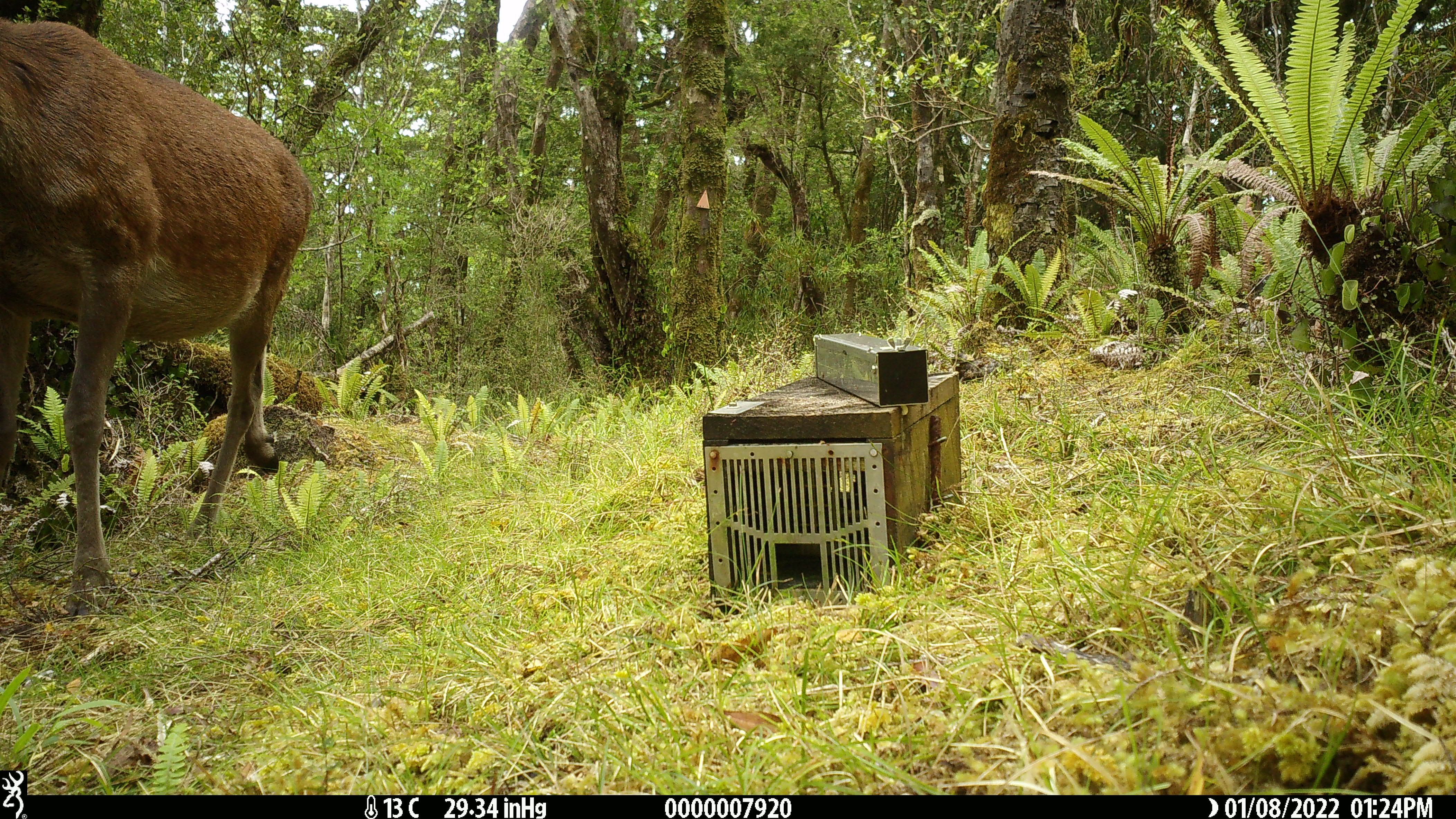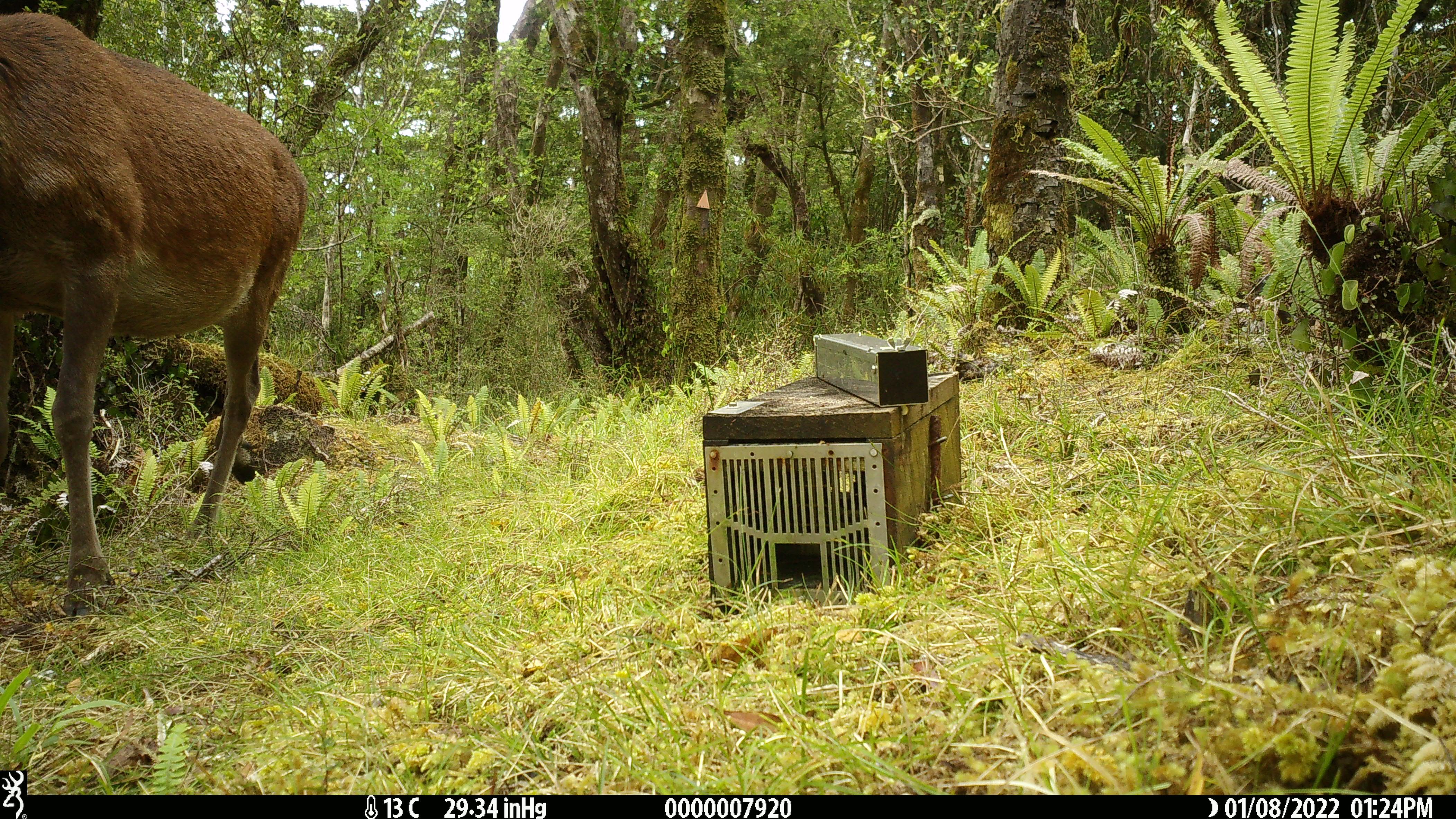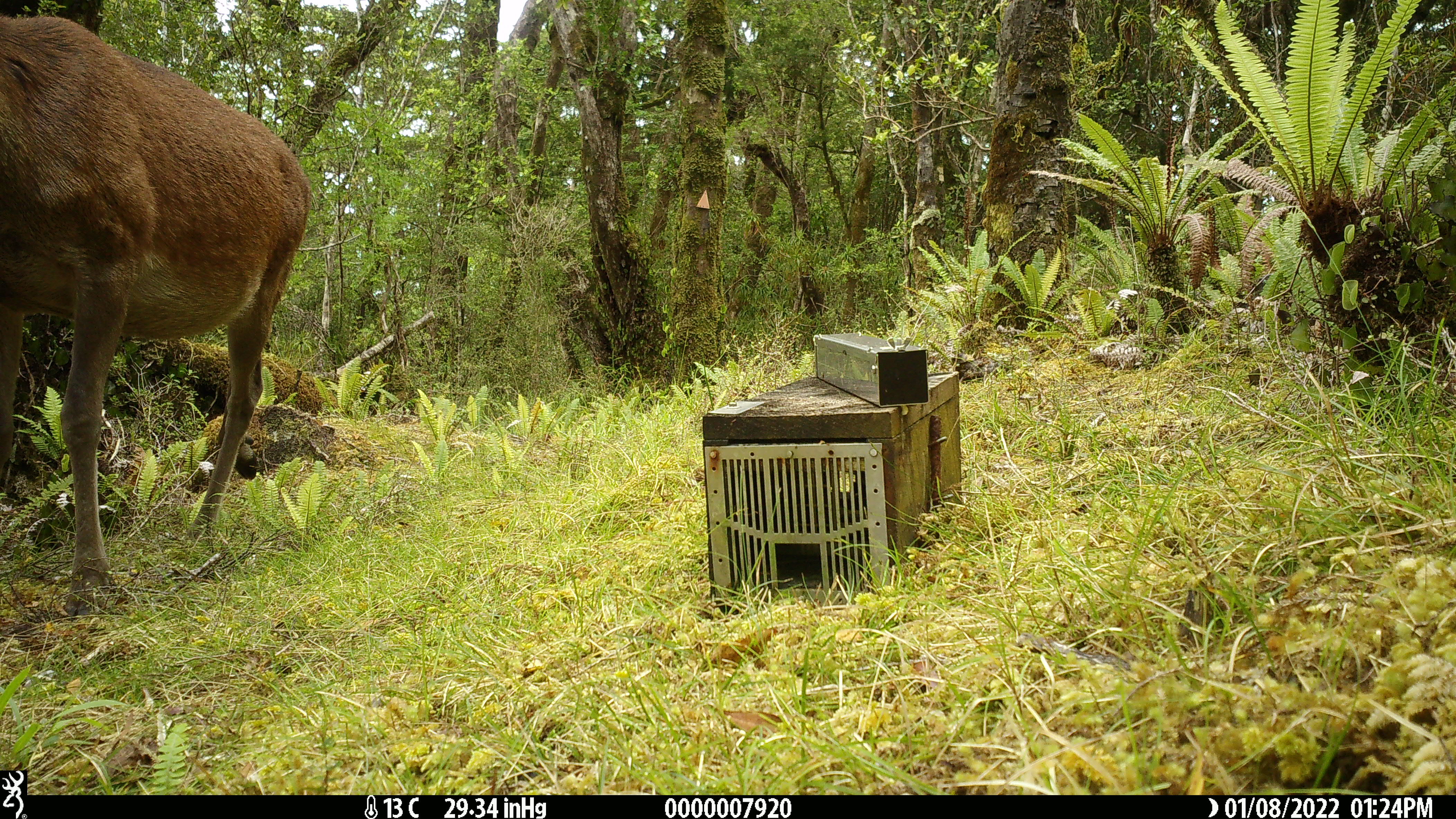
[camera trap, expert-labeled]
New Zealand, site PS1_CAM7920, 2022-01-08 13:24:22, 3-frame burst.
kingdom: Animalia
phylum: Chordata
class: Mammalia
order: Artiodactyla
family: Cervidae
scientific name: Cervidae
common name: deer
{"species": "deer (Cervidae)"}